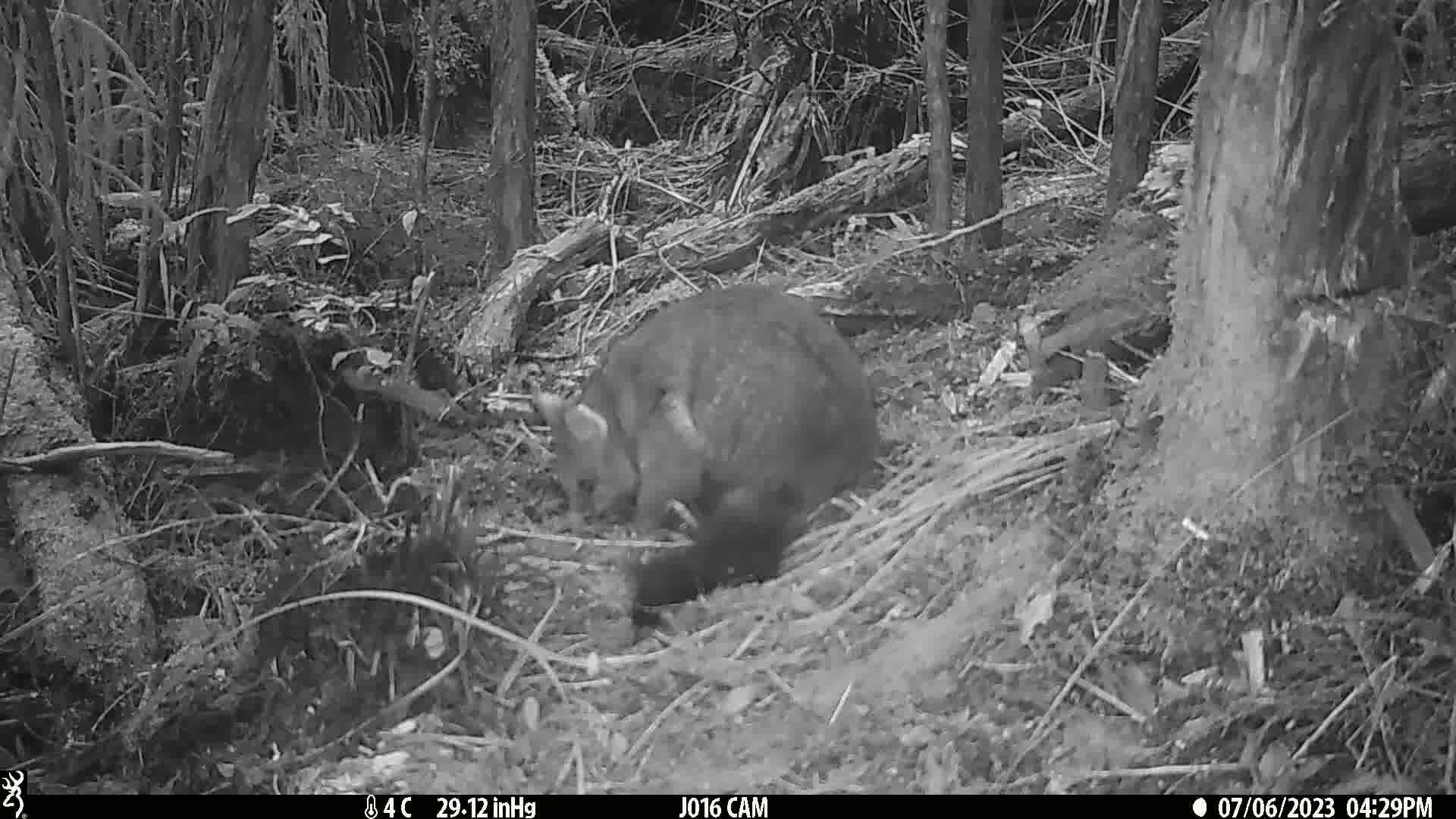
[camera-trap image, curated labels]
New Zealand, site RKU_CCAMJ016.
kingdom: Animalia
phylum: Chordata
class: Mammalia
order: Diprotodontia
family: Phalangeridae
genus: Trichosurus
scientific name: Trichosurus vulpecula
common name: common brushtail possum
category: possum